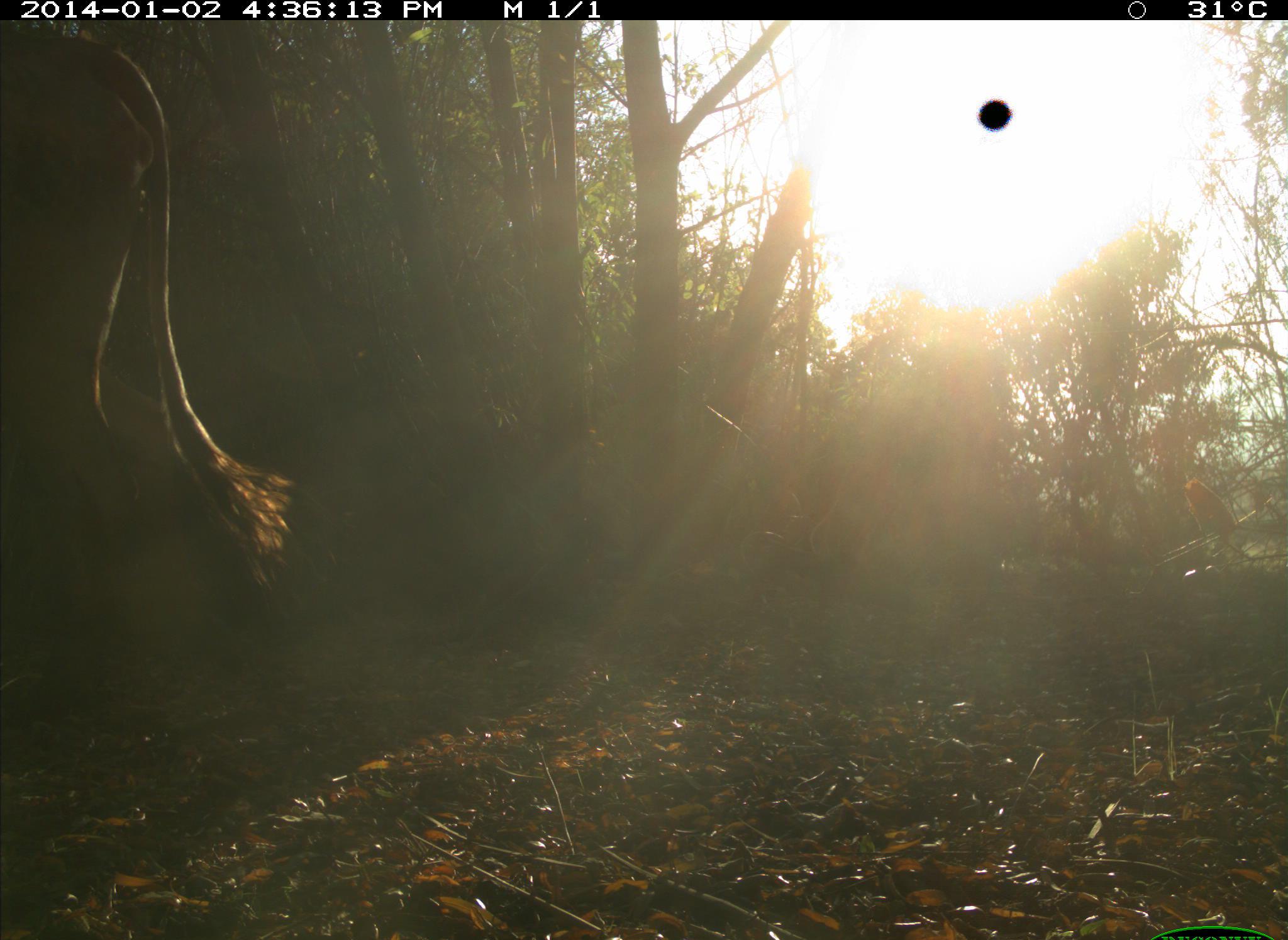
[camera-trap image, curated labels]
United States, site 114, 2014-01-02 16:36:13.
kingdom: Animalia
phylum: Chordata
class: Mammalia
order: Artiodactyla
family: Bovidae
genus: Bos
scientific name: Bos taurus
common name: cow